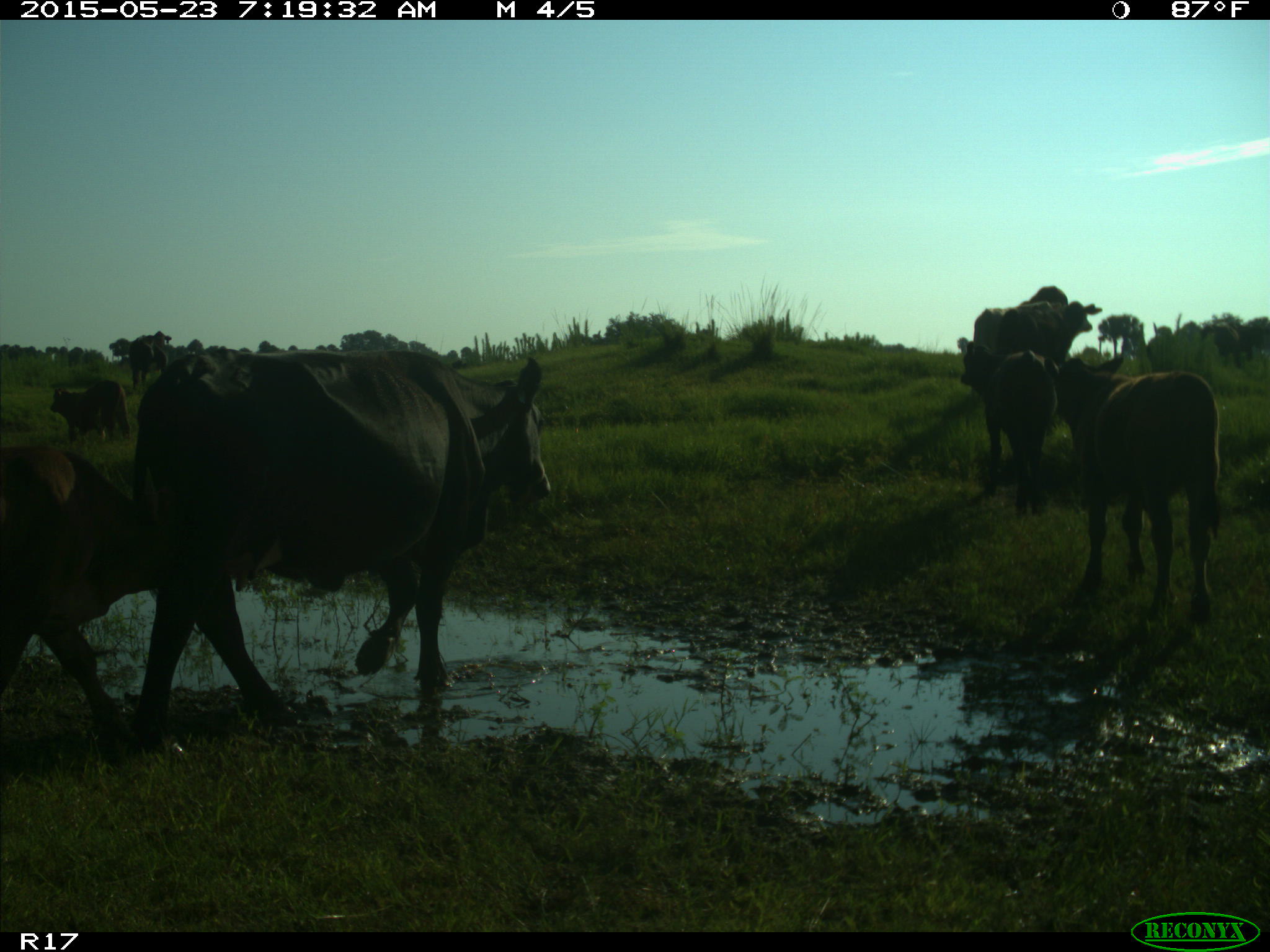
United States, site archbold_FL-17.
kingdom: Animalia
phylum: Chordata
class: Mammalia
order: Artiodactyla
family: Bovidae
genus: Bos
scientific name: Bos taurus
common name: domestic cow